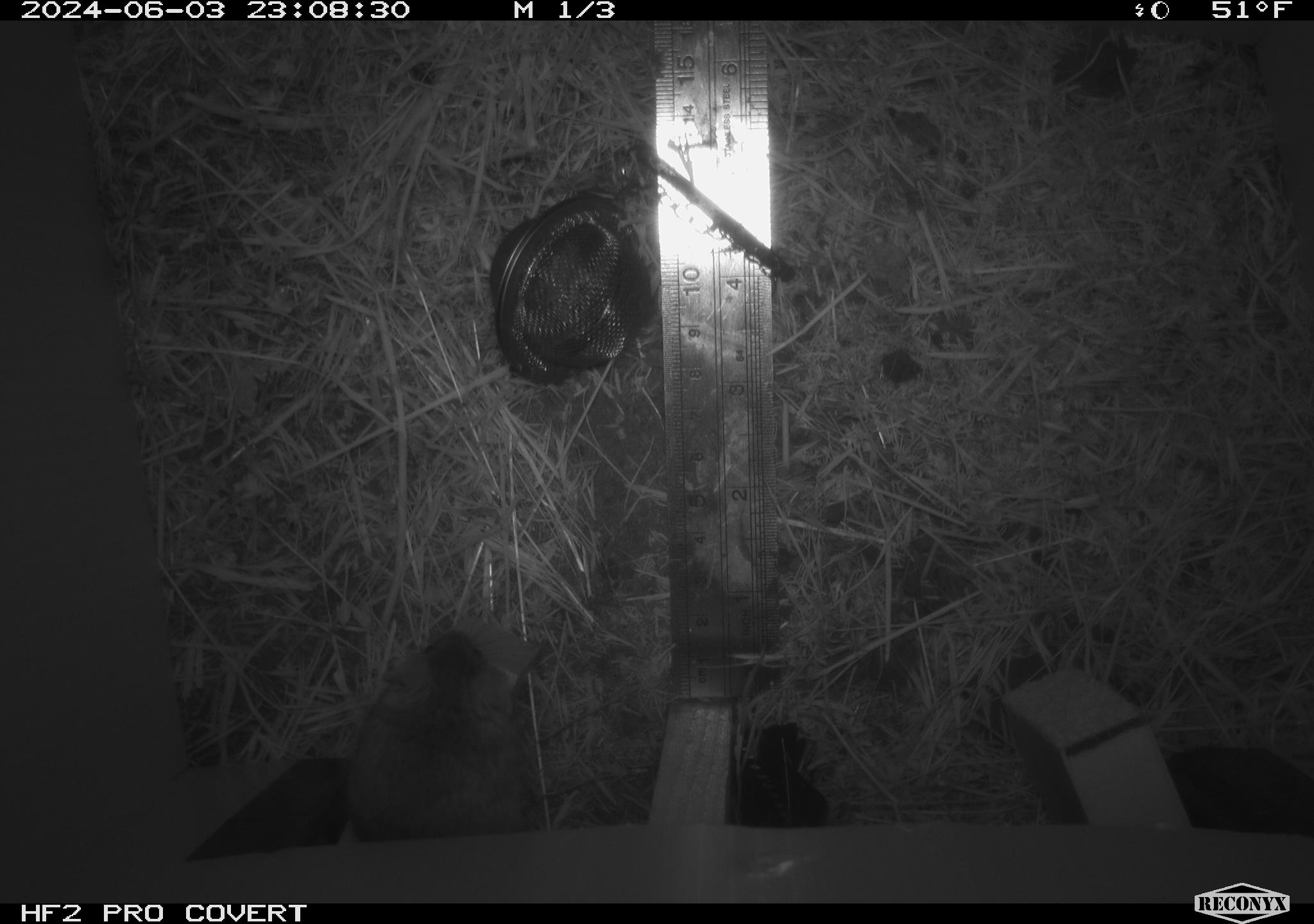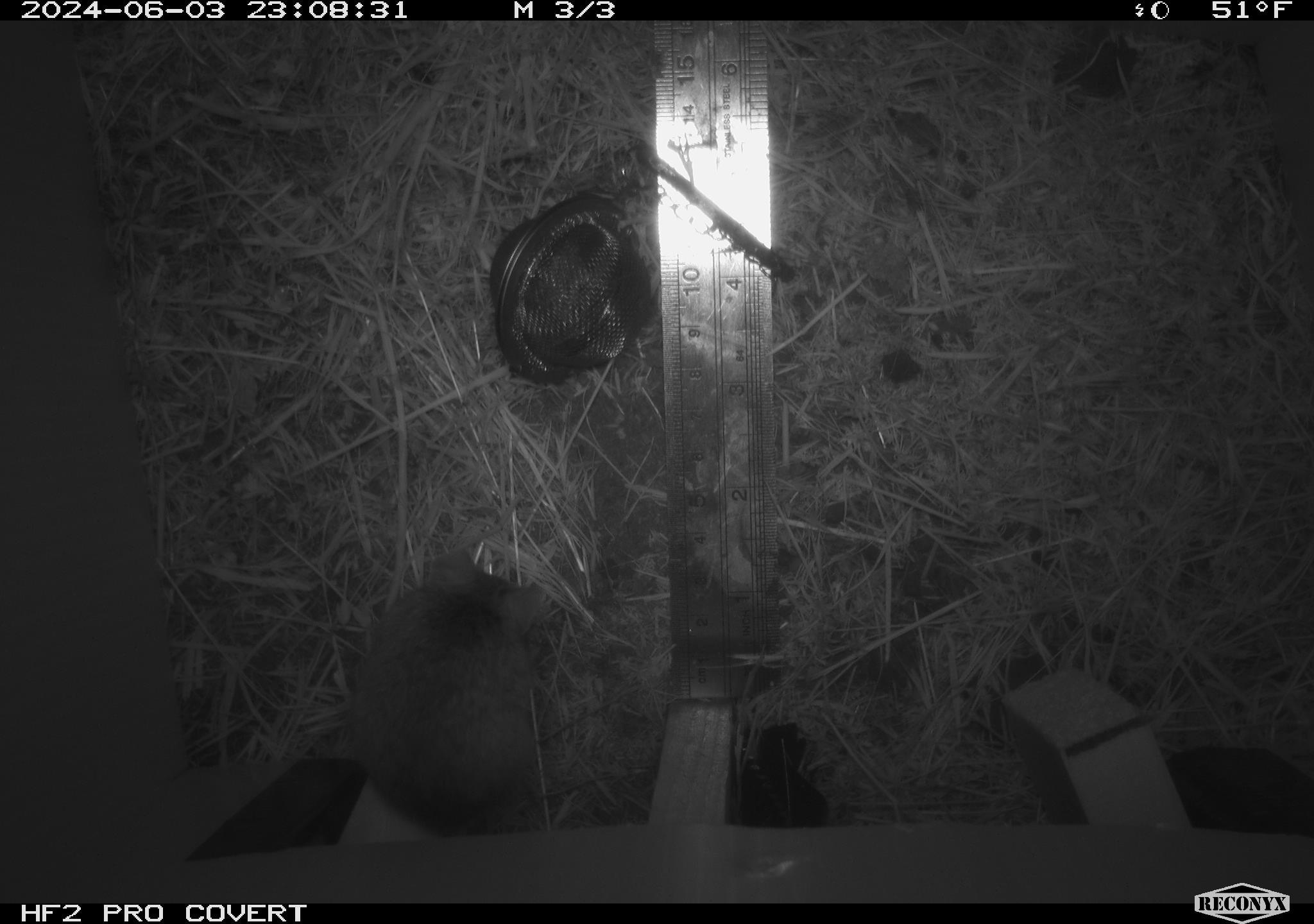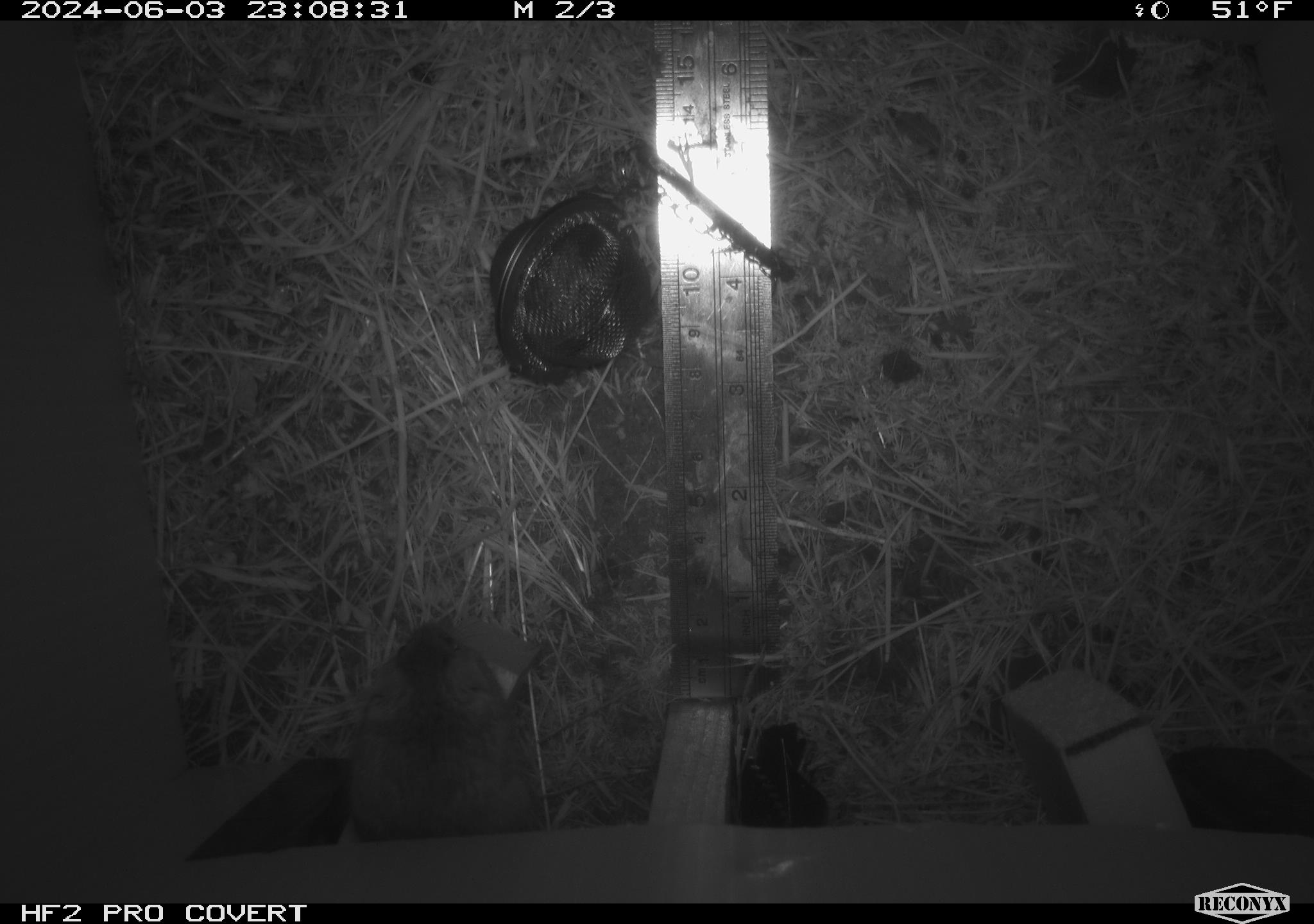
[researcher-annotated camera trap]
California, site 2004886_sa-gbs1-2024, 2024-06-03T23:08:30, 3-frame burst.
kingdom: Animalia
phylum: Chordata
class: Mammalia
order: Rodentia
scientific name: Rodentia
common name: mouse species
Mouse species (Rodentia).